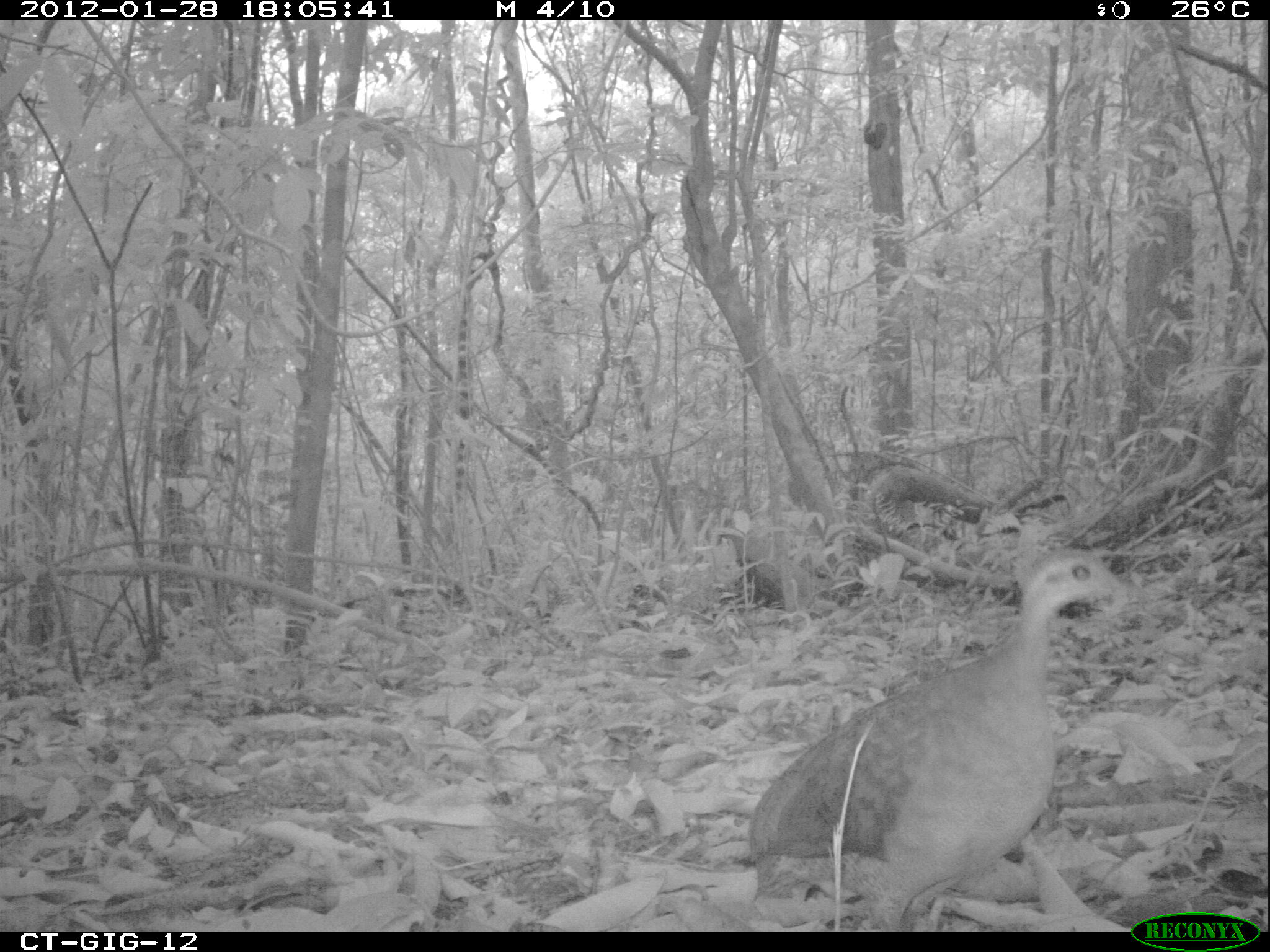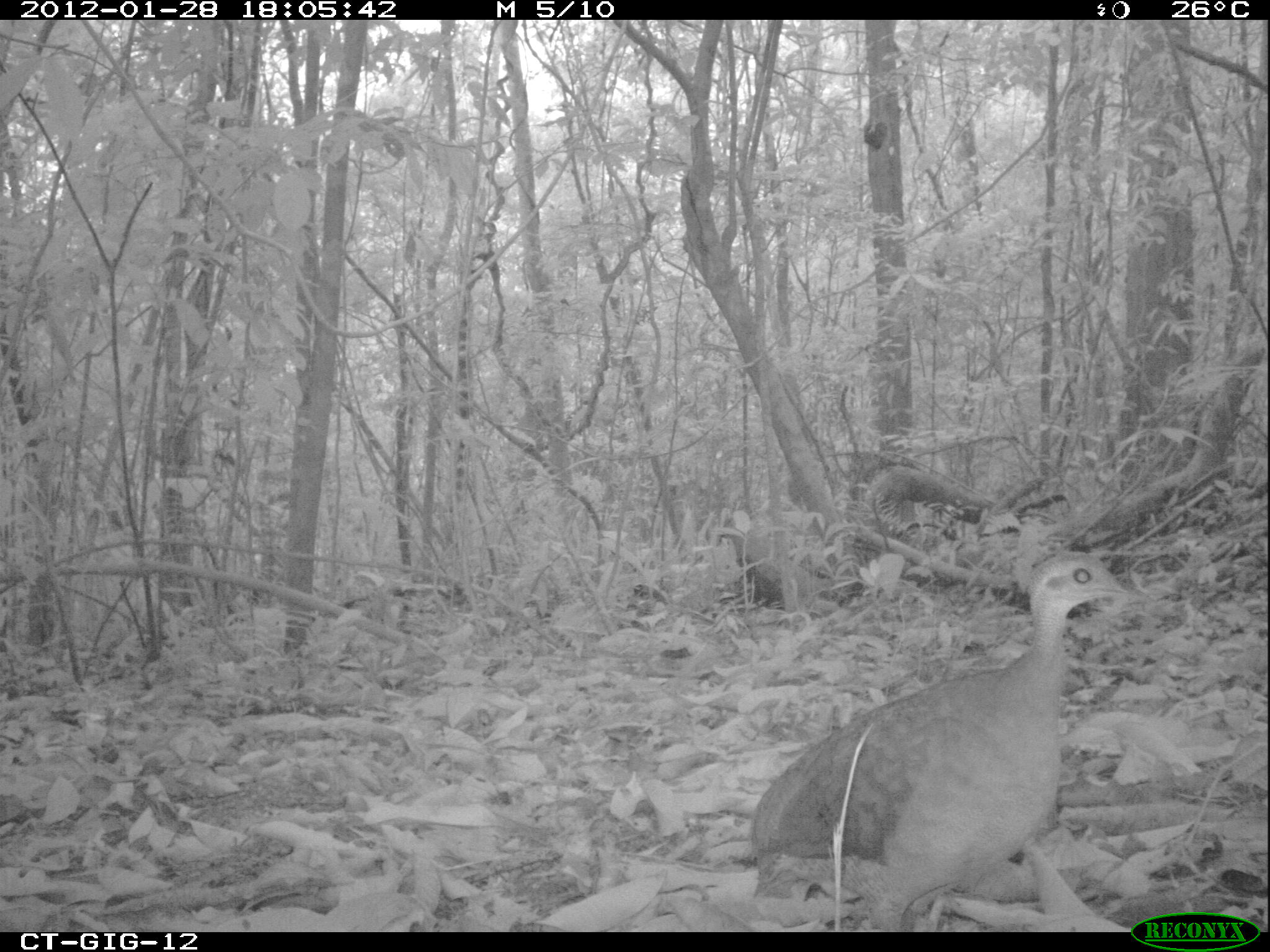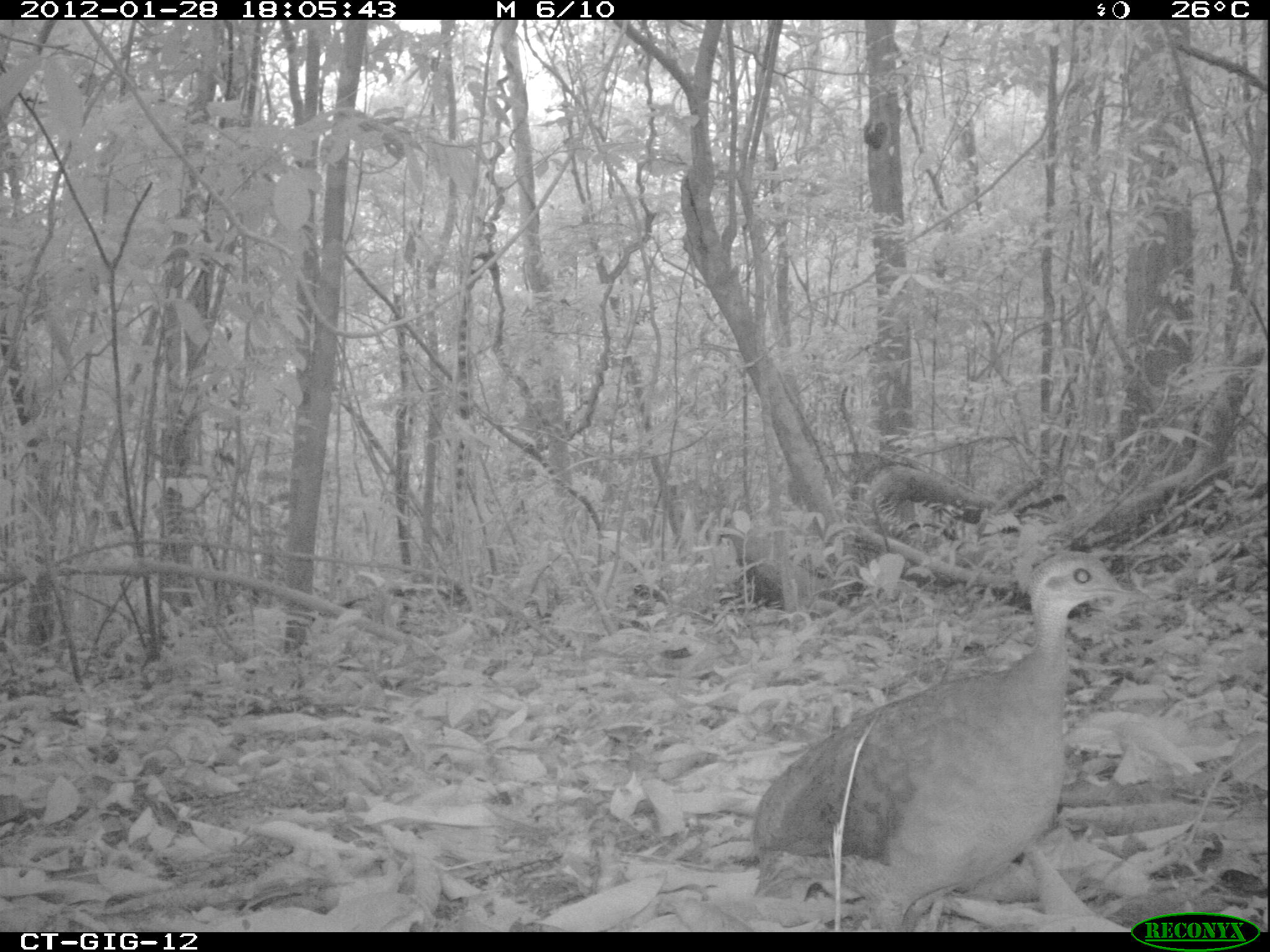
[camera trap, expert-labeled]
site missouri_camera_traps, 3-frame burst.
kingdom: Animalia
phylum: Chordata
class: Aves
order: Tinamiformes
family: Tinamidae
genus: Tinamus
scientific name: Tinamus major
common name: great tinamou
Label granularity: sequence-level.